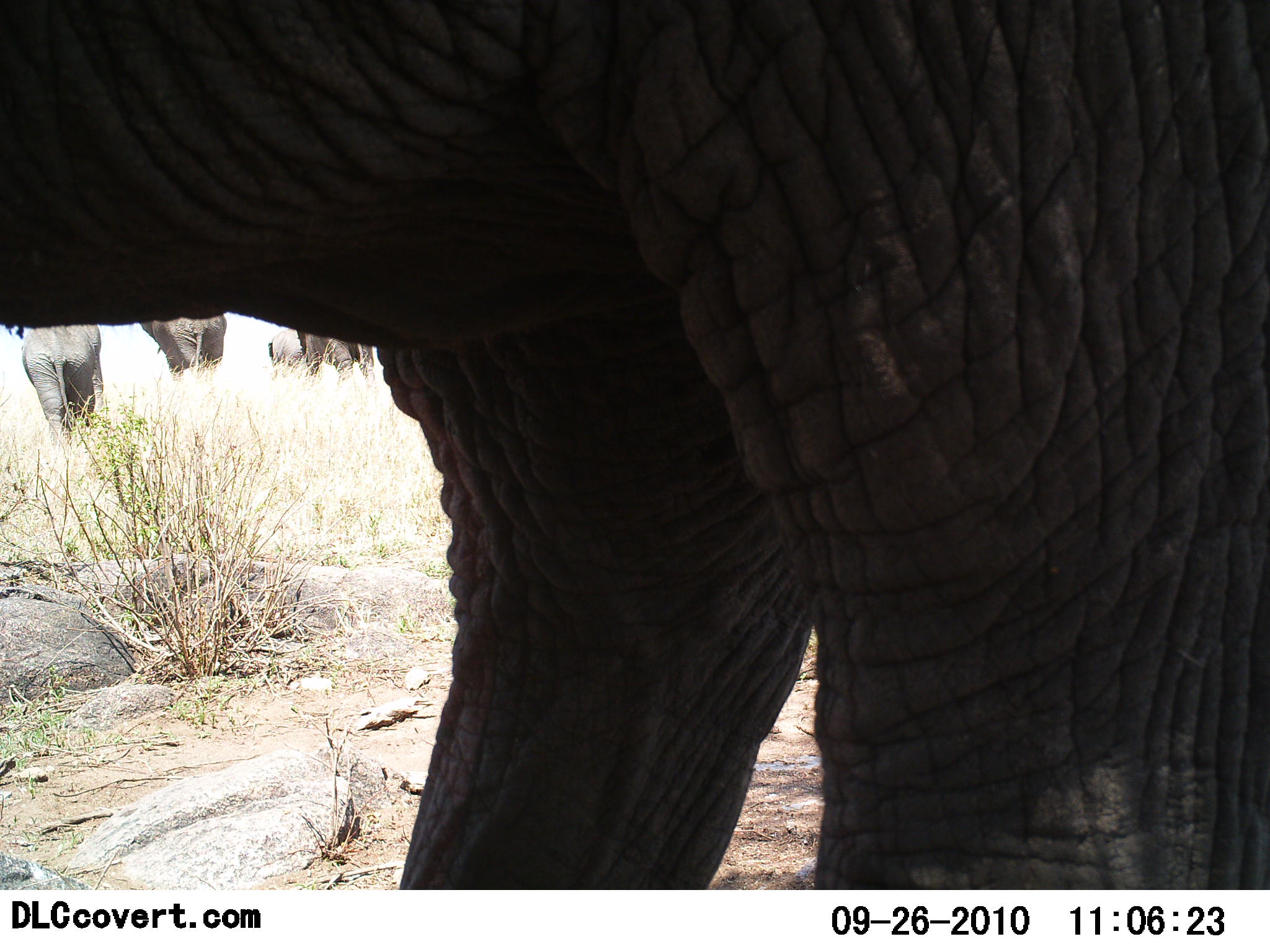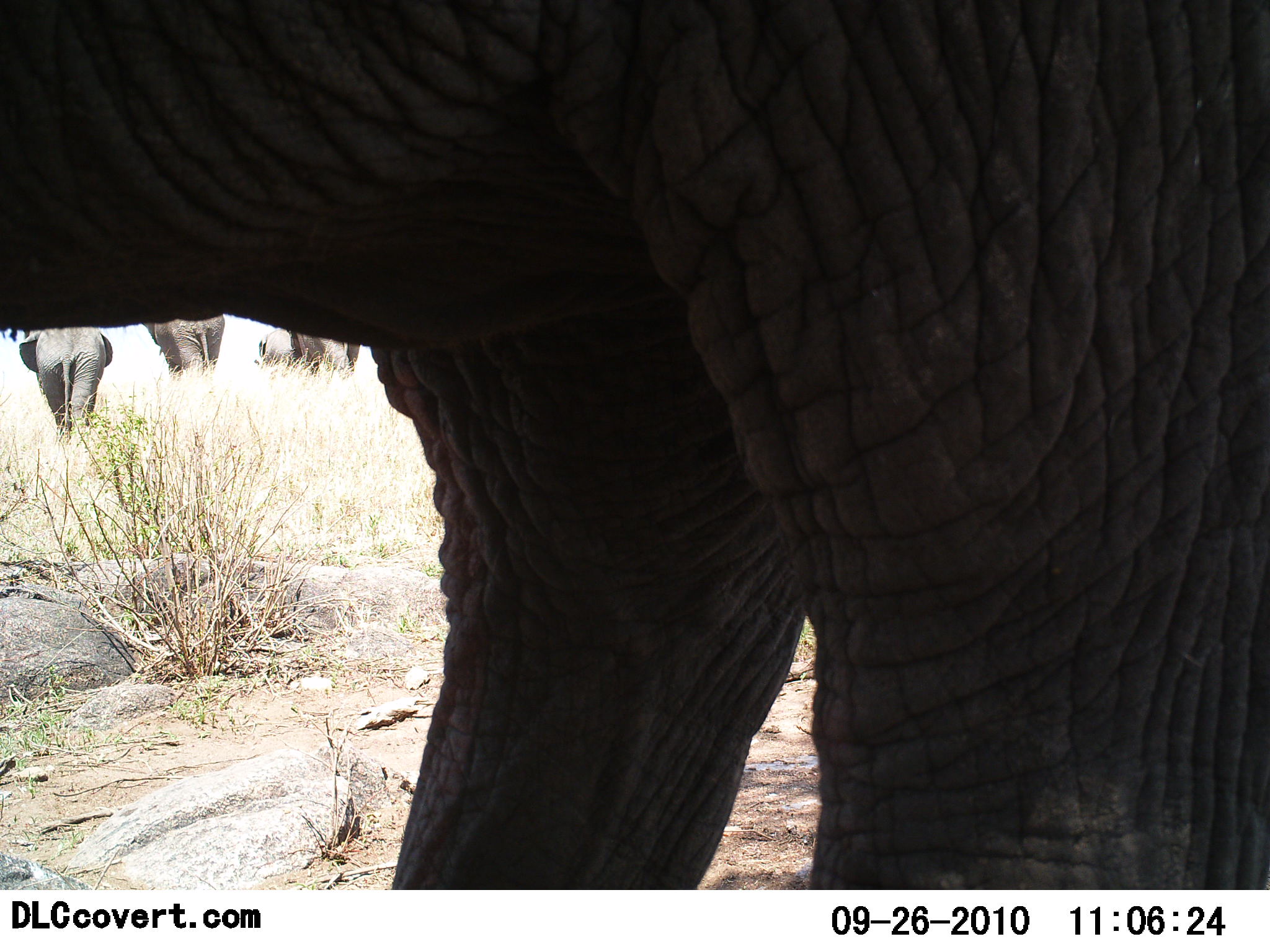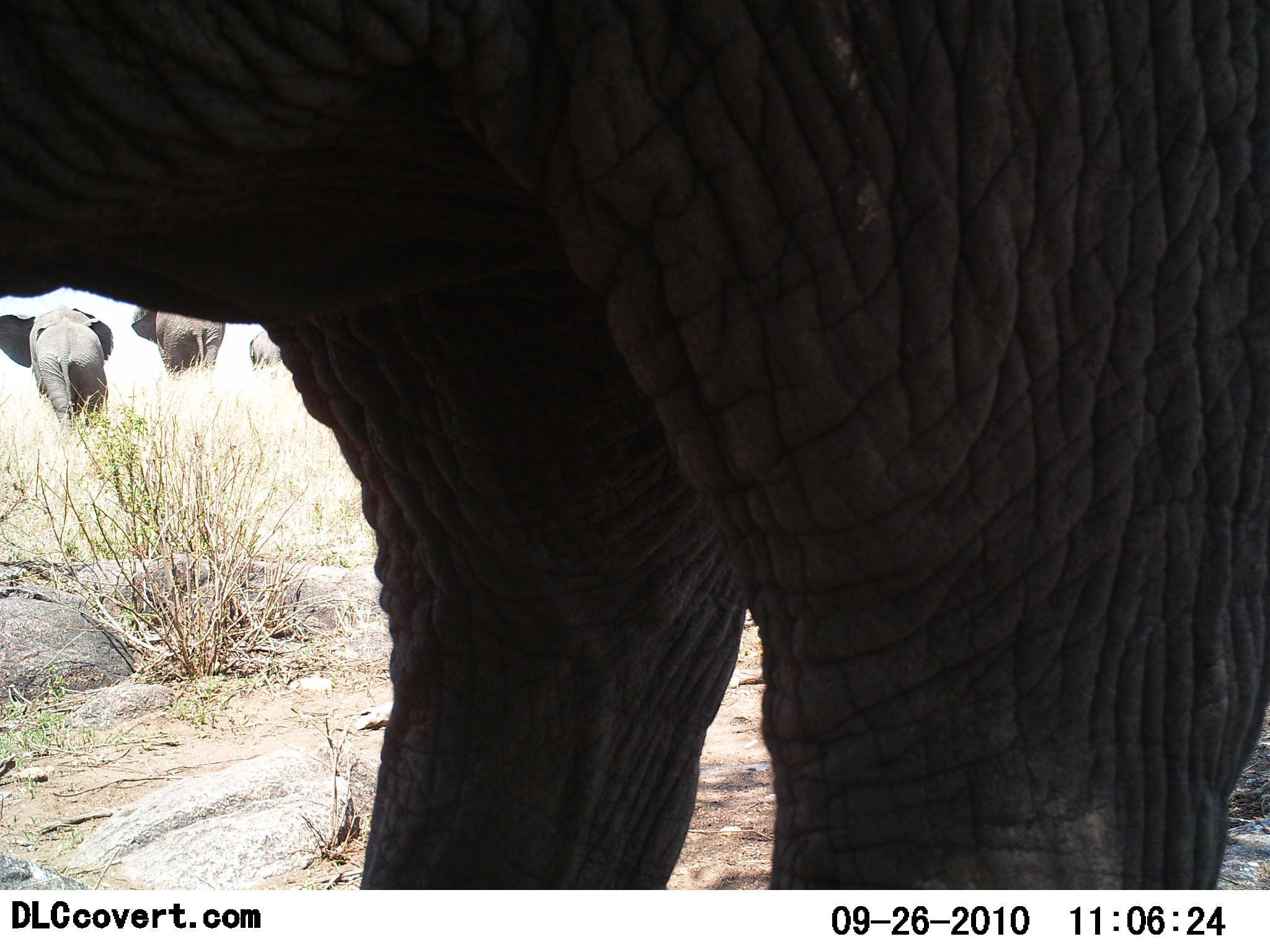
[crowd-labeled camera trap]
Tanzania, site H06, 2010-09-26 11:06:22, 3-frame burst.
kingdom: Animalia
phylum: Chordata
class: Mammalia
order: Proboscidea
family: Elephantidae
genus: Loxodonta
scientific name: Loxodonta africana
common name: african bush elephant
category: elephant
Elephant (african bush elephant) (Loxodonta africana), count 4. Behavior (volunteer vote fractions): standing 85%, resting 0%, moving 62%, interacting 0%. Young present (vote fraction): 15%. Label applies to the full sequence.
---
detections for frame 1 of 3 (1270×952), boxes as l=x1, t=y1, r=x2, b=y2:
animal: l=1, t=1, r=1270, b=888; l=1, t=1, r=1270, b=887; l=16, t=326, r=114, b=458; l=148, t=314, r=228, b=396; l=267, t=322, r=373, b=380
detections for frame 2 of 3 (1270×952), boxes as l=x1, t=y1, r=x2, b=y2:
animal: l=1, t=1, r=1270, b=888; l=16, t=326, r=114, b=458; l=148, t=314, r=228, b=396; l=249, t=322, r=362, b=380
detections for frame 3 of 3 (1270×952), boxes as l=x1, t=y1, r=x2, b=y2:
animal: l=3, t=0, r=1270, b=883; l=0, t=307, r=114, b=455; l=132, t=302, r=228, b=392; l=249, t=327, r=290, b=380